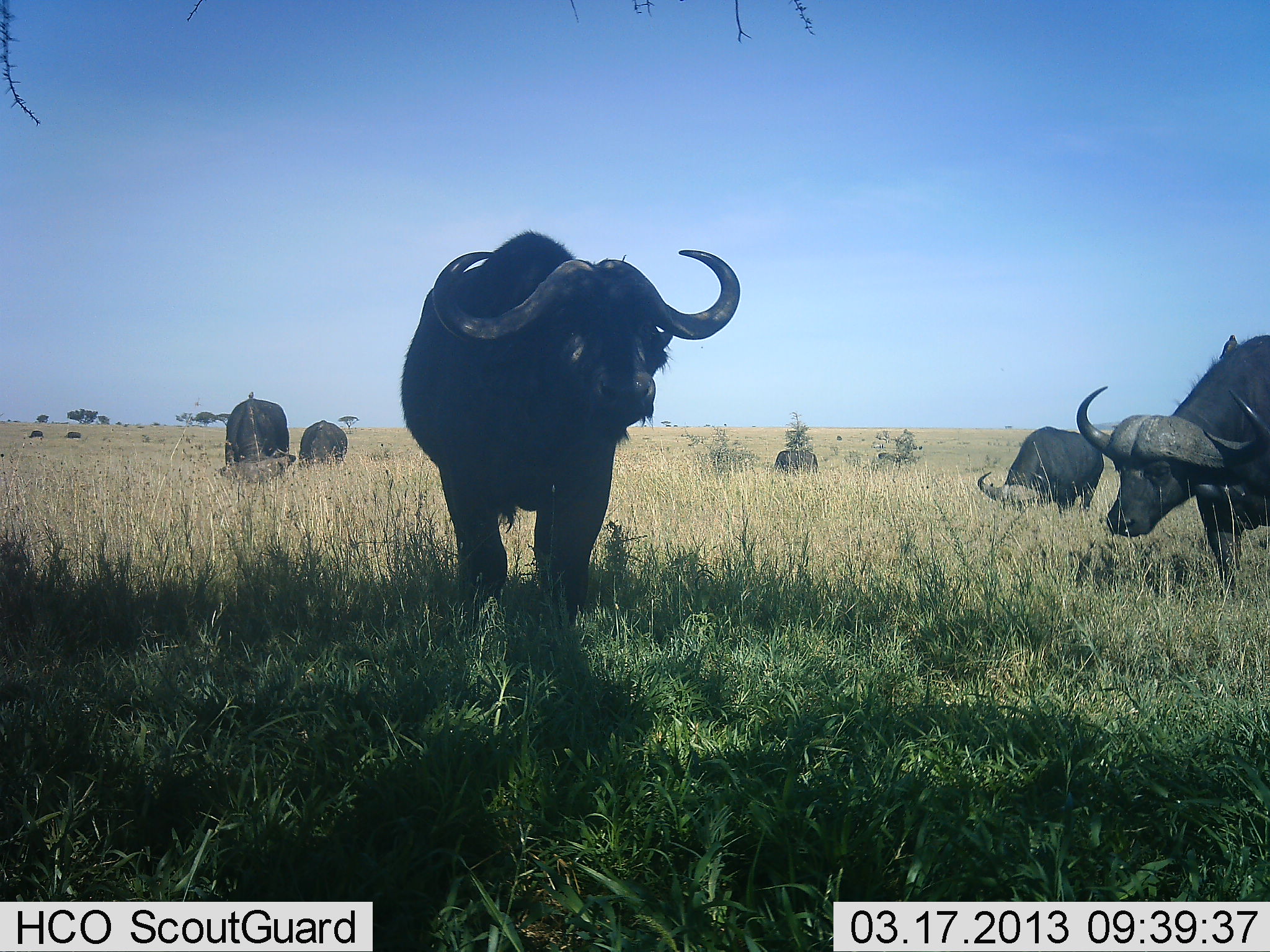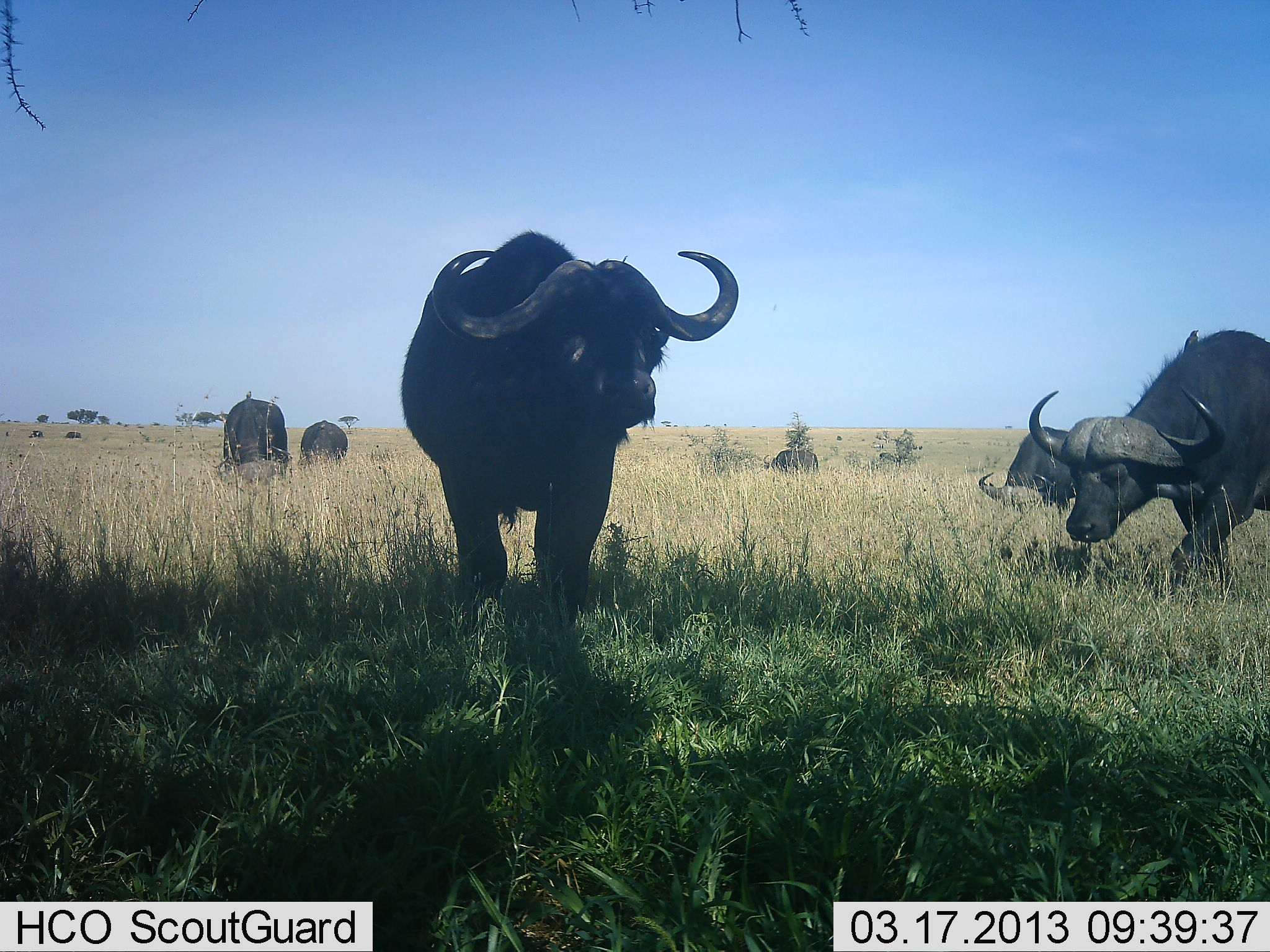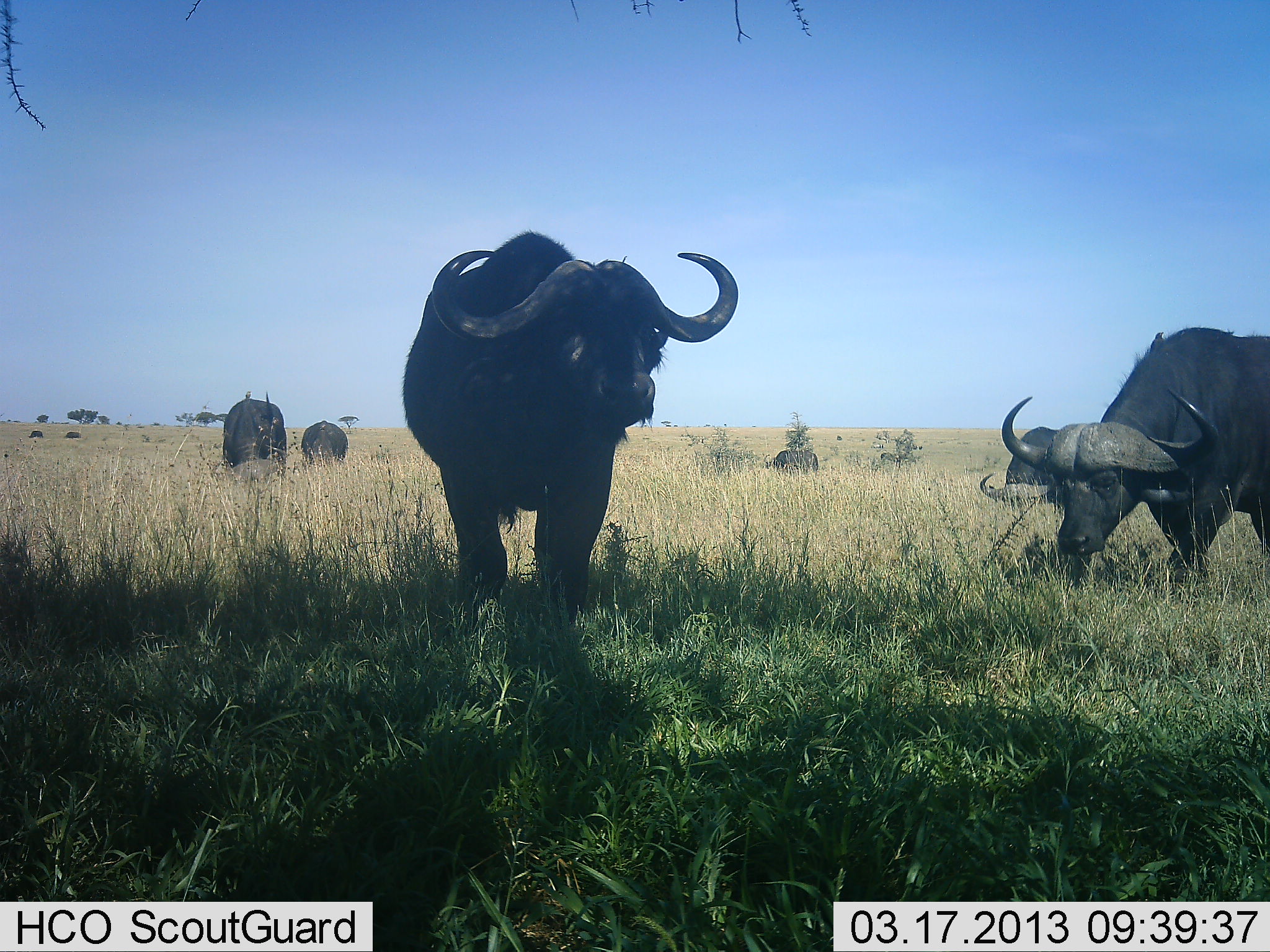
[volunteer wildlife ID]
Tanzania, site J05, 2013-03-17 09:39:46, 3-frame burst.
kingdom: Animalia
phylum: Chordata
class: Mammalia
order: Artiodactyla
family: Bovidae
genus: Syncerus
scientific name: Syncerus caffer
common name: cape buffalo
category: buffalo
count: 6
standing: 62%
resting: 12%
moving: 38%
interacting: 6%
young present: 3%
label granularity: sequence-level